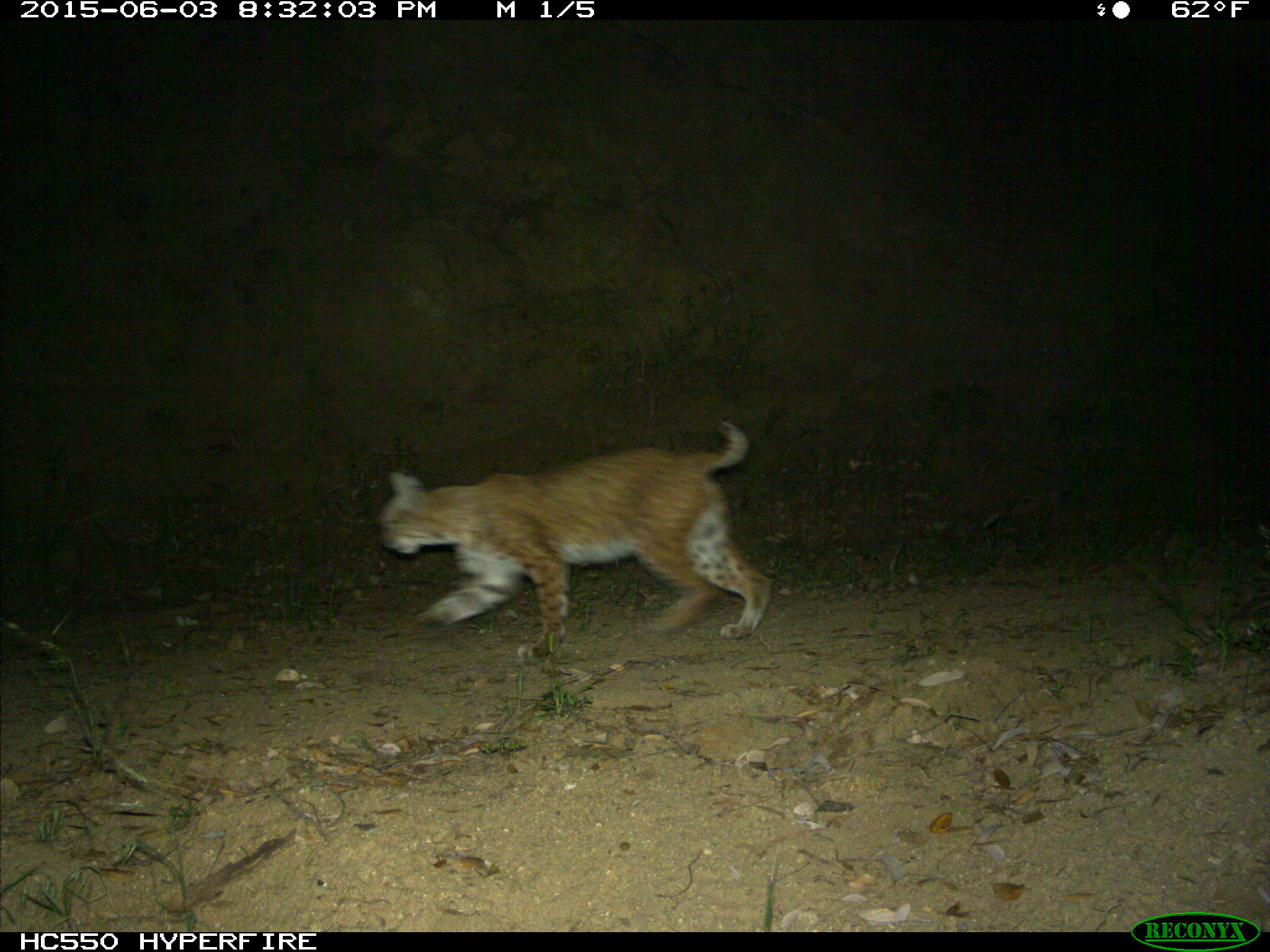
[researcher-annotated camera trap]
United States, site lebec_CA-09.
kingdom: Animalia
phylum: Chordata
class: Mammalia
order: Carnivora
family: Felidae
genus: Lynx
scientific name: Lynx rufus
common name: bobcat